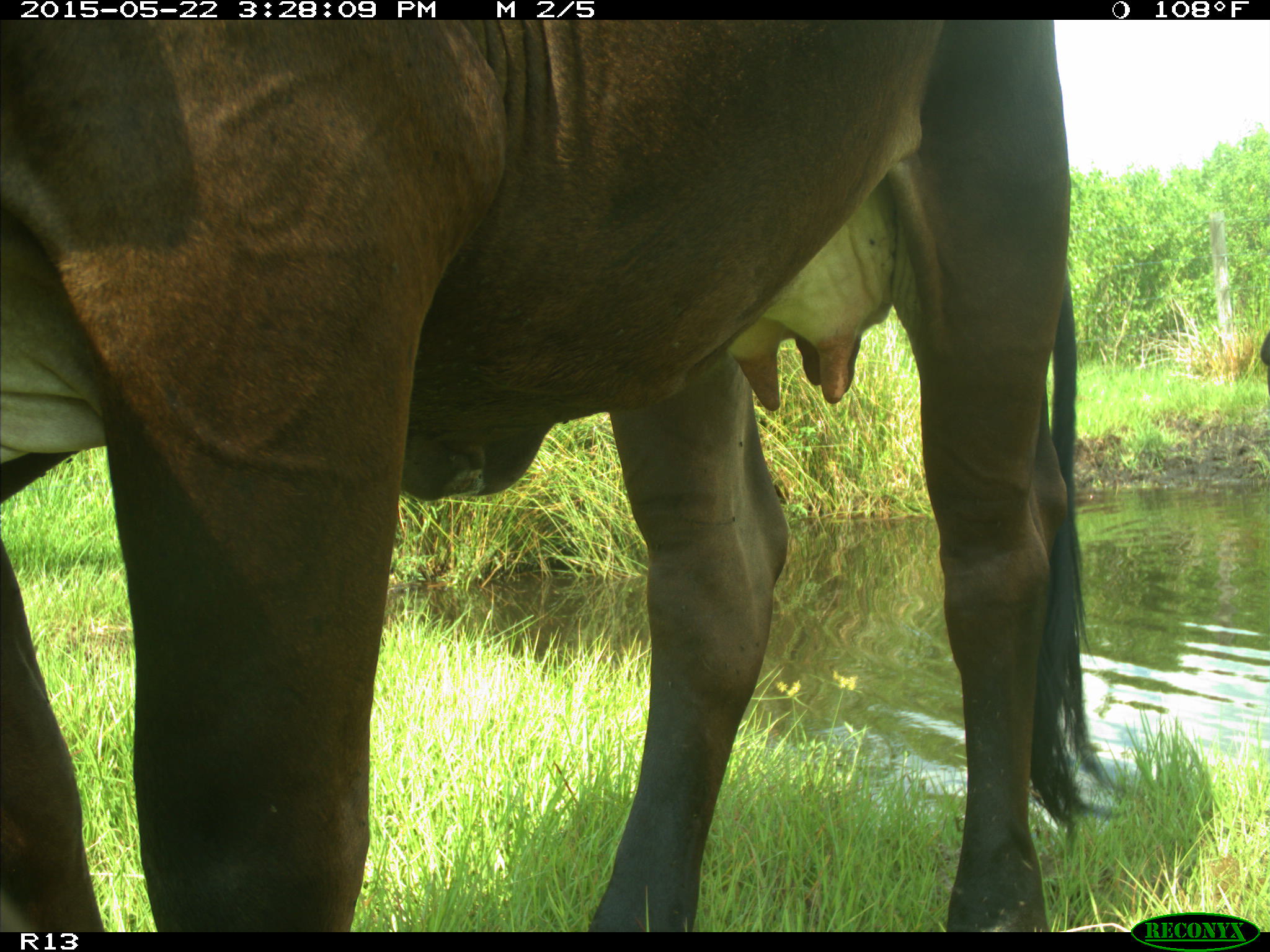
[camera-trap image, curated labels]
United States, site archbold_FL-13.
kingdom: Animalia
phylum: Chordata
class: Mammalia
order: Artiodactyla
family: Bovidae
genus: Bos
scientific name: Bos taurus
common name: domestic cow